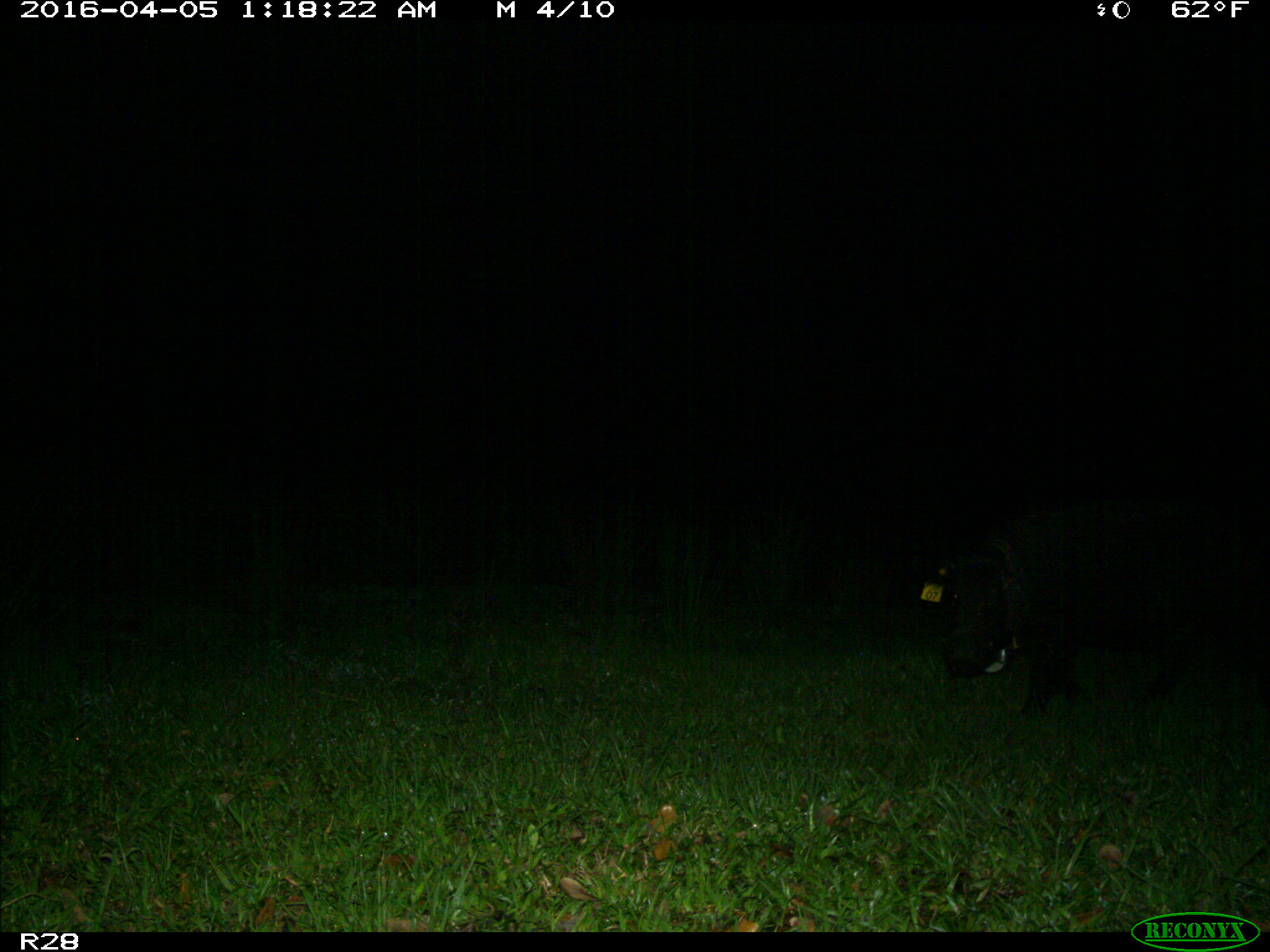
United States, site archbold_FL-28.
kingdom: Animalia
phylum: Chordata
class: Mammalia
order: Artiodactyla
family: Suidae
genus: Sus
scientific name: Sus scrofa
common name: wild boar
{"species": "Sus scrofa (wild boar)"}